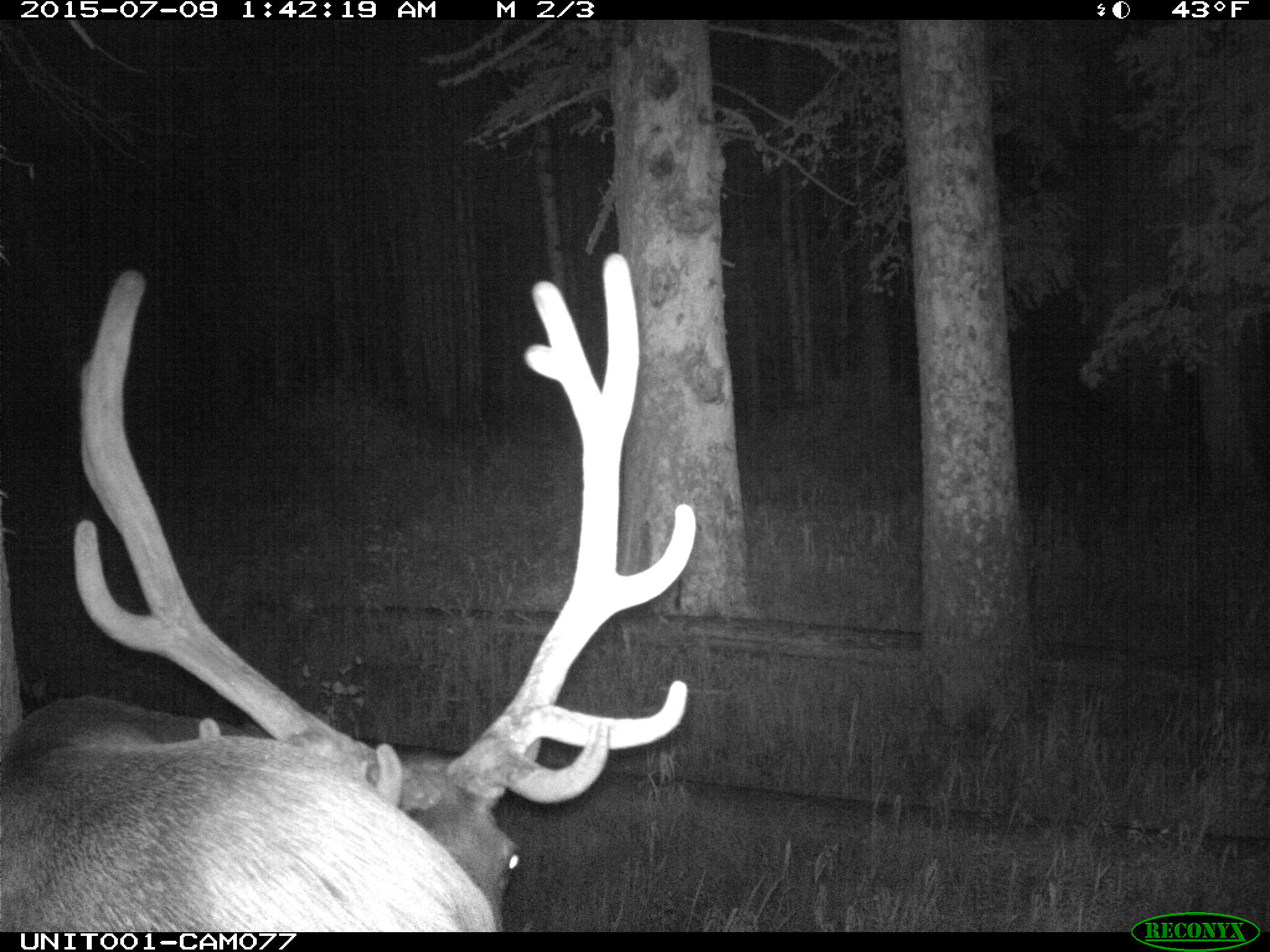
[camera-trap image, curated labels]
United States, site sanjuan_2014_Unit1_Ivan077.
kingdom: Animalia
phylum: Chordata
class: Mammalia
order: Artiodactyla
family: Cervidae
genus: Cervus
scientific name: Cervus elaphus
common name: red deer